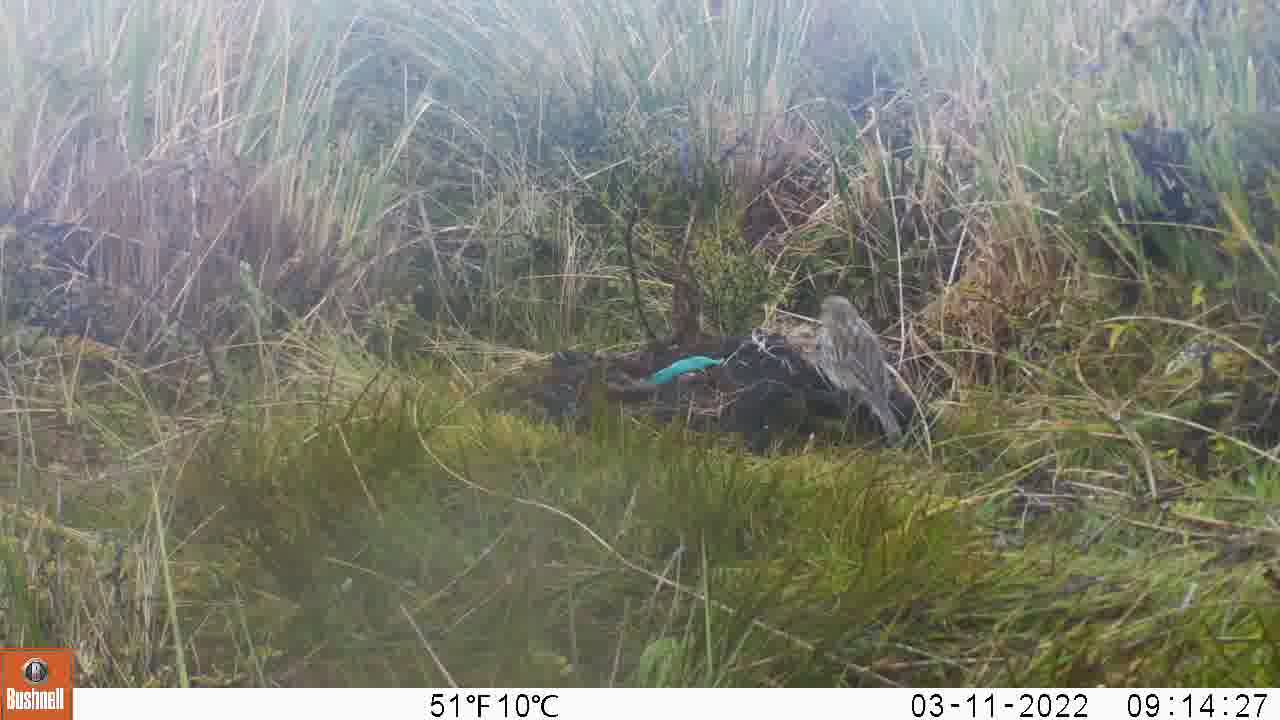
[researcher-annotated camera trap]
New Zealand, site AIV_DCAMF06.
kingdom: Animalia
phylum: Chordata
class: Aves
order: Passeriformes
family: Motacillidae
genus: Anthus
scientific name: Anthus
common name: pipit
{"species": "pipit (Anthus)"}